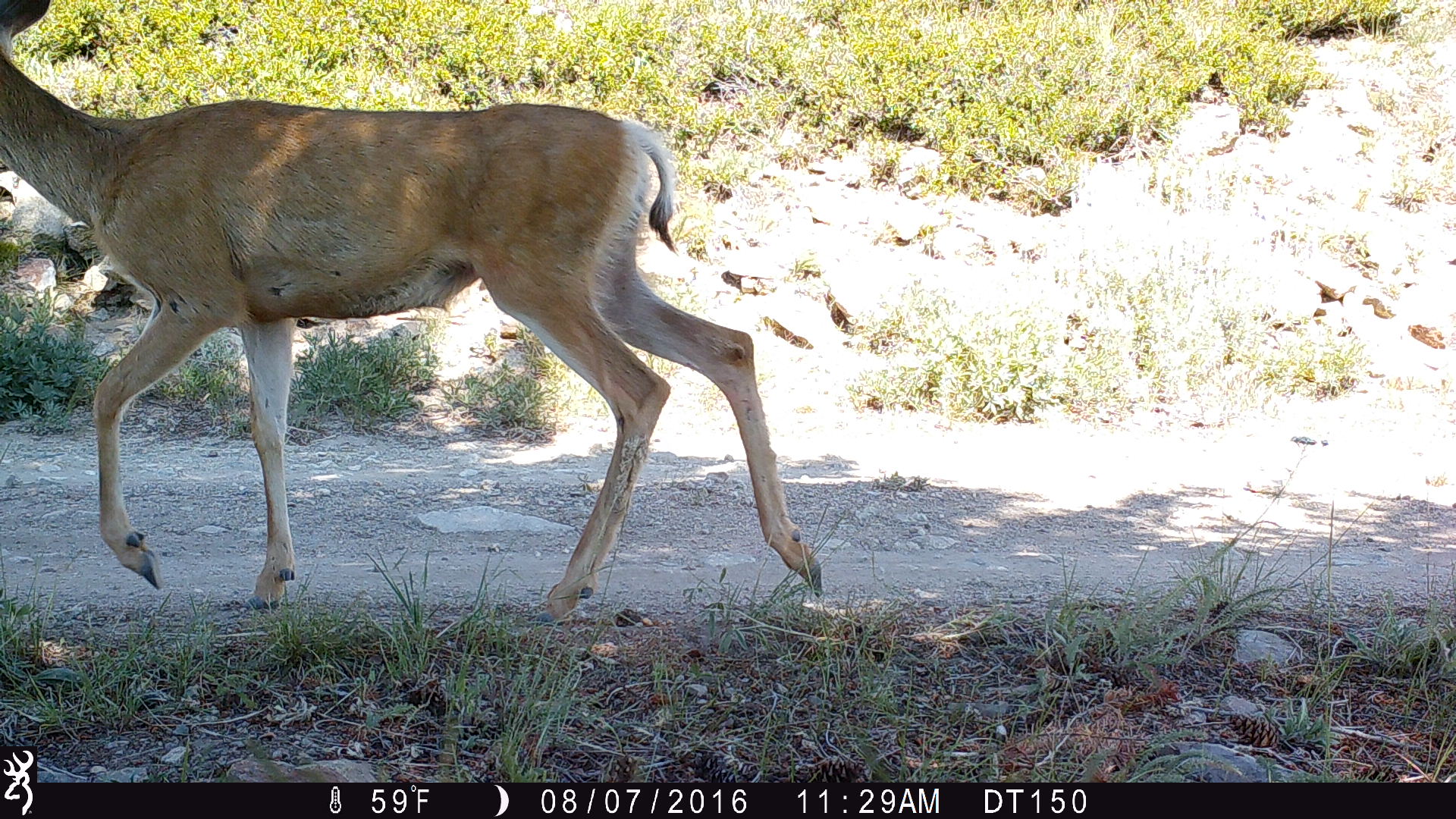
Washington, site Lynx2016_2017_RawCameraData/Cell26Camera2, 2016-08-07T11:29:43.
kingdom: Animalia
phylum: Chordata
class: Mammalia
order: Artiodactyla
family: Cervidae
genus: Odocoileus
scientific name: Odocoileus hemionus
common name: mule deer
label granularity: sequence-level